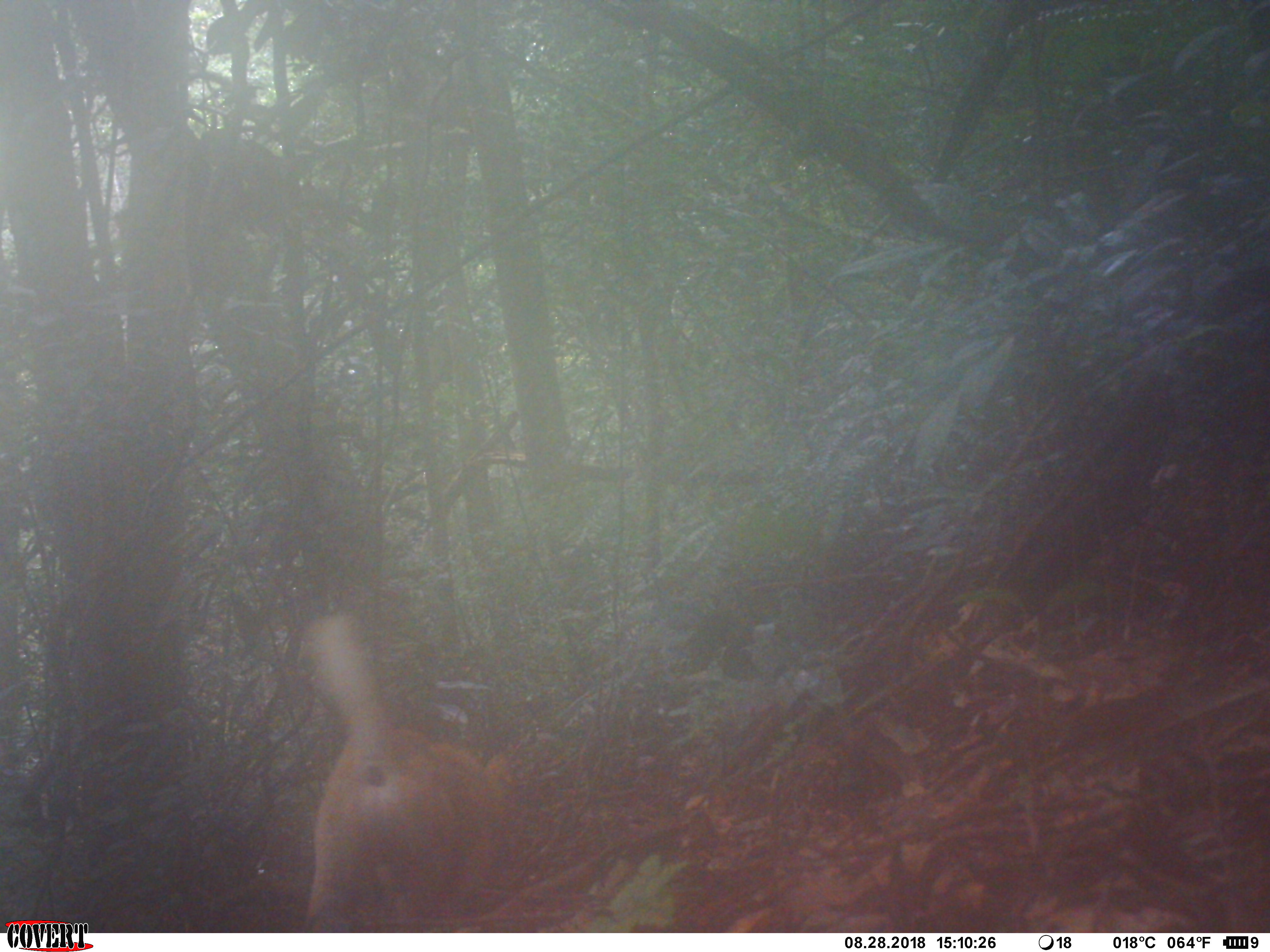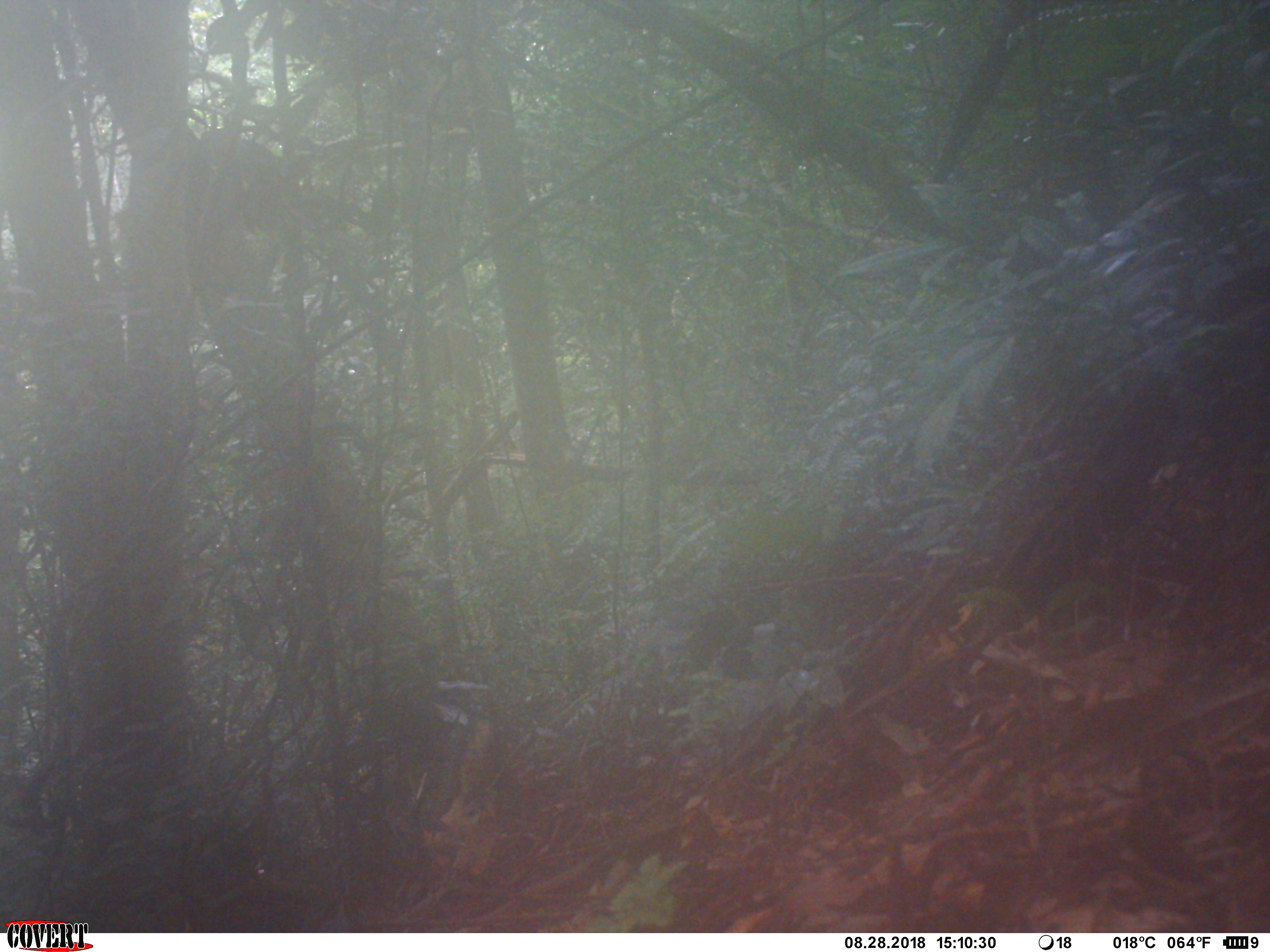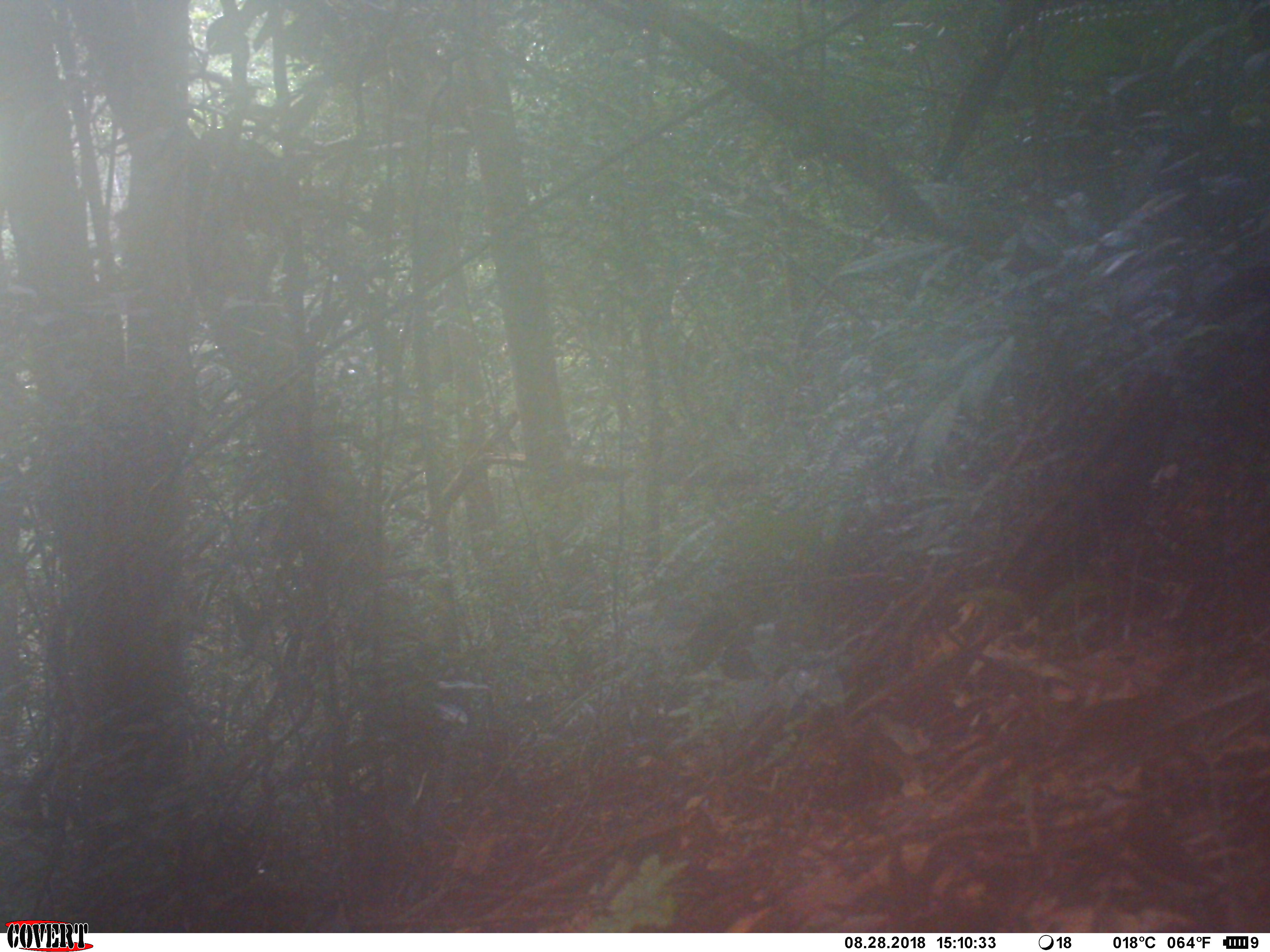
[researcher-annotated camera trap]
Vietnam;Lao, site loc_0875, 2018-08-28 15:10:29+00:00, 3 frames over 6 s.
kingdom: Animalia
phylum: Chordata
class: Mammalia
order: Carnivora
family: Canidae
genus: Canis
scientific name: Canis familiaris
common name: domestic dog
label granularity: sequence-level